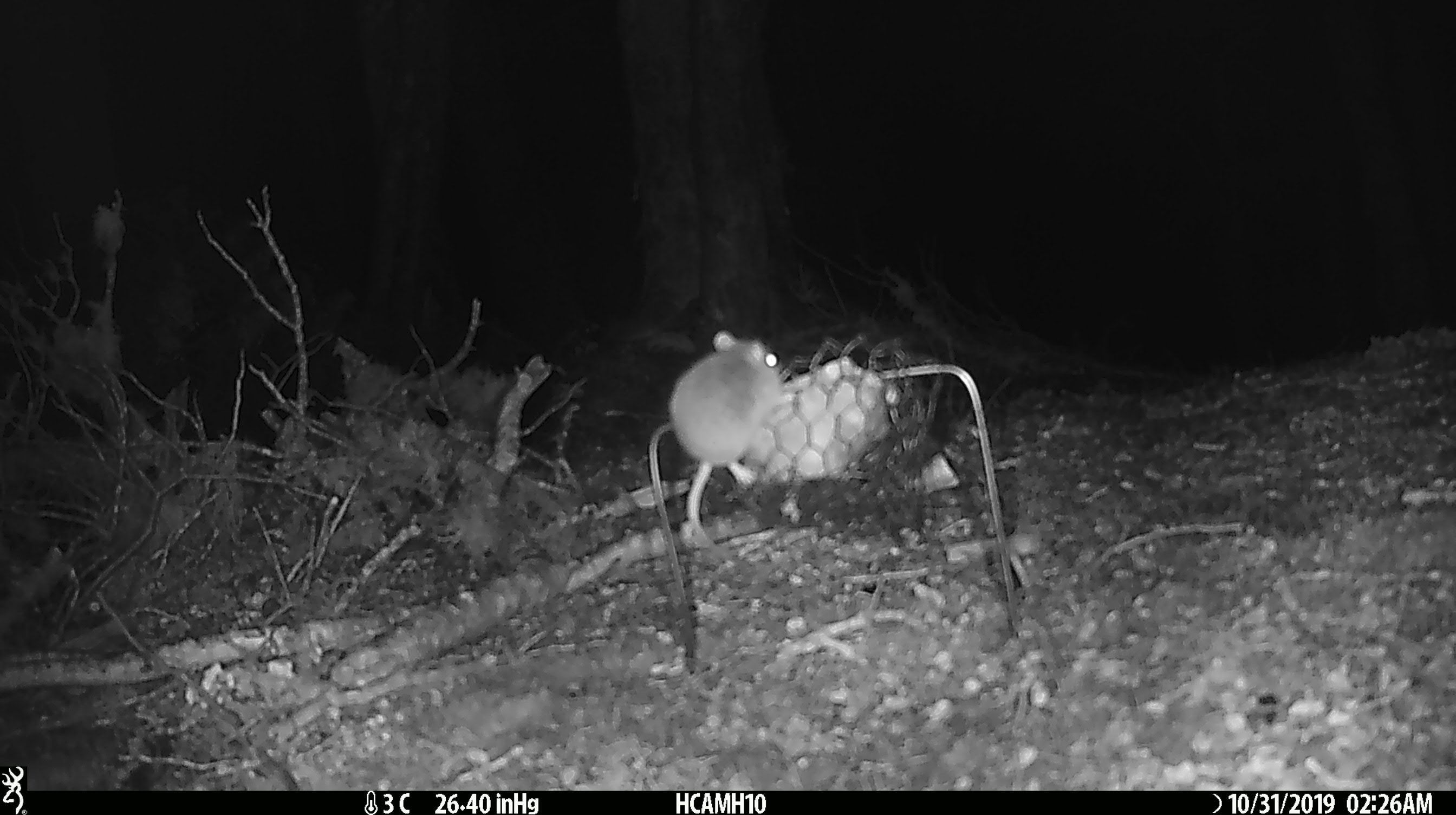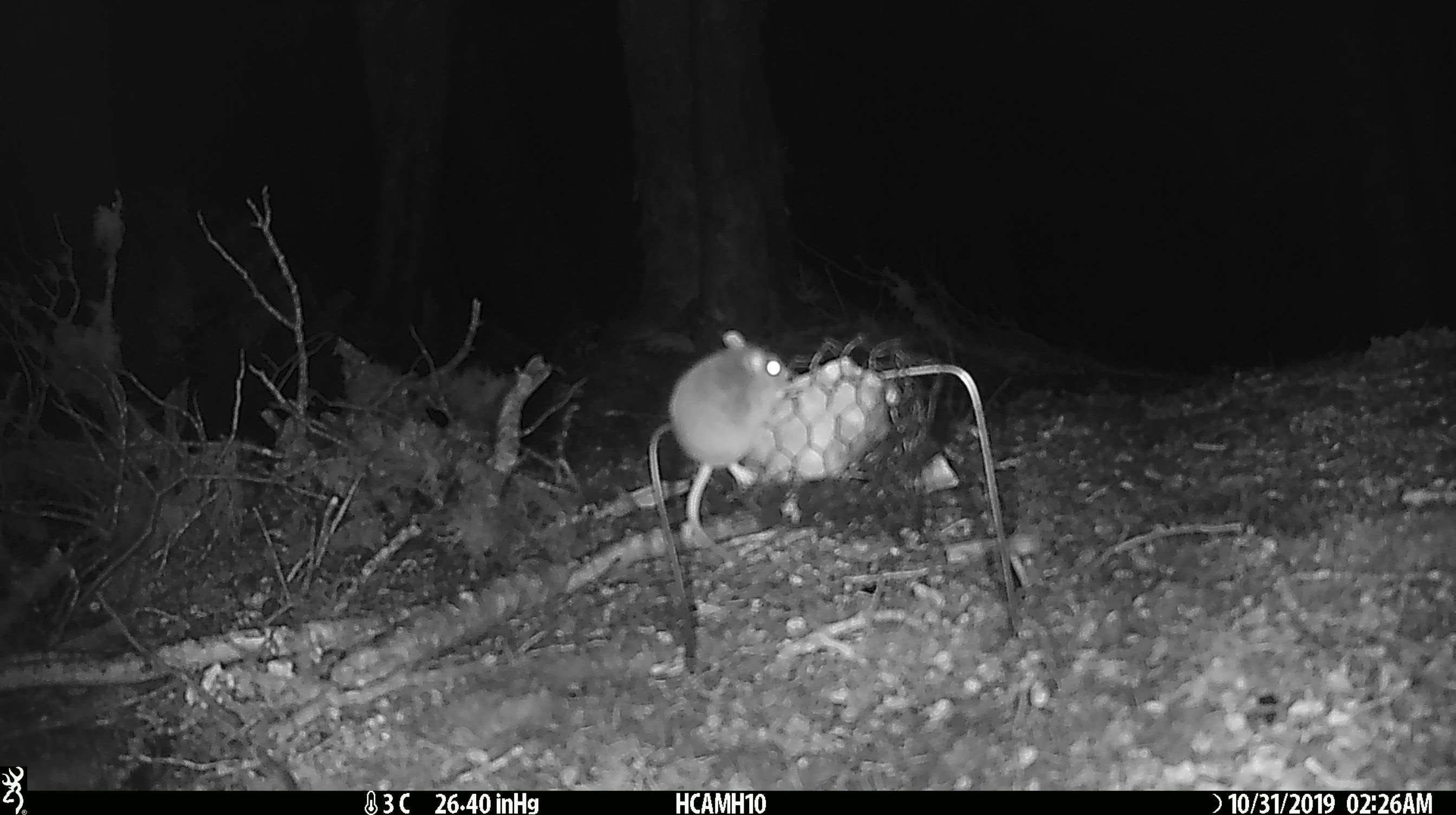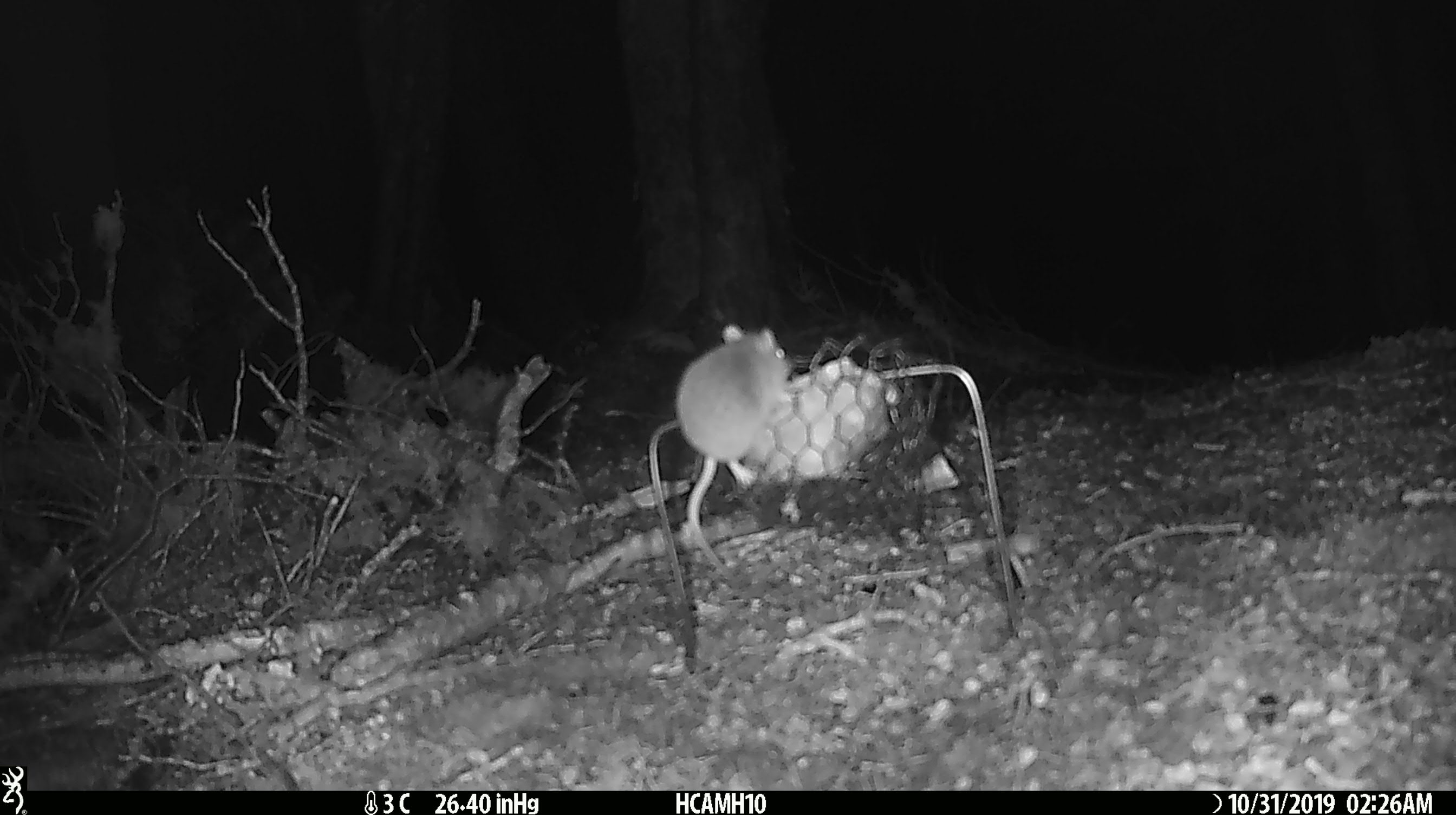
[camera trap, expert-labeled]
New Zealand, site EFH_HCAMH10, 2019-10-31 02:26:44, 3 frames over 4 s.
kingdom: Animalia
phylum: Chordata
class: Mammalia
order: Rodentia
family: Muridae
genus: Mus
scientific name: Mus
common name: mouse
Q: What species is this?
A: Mouse (Mus).